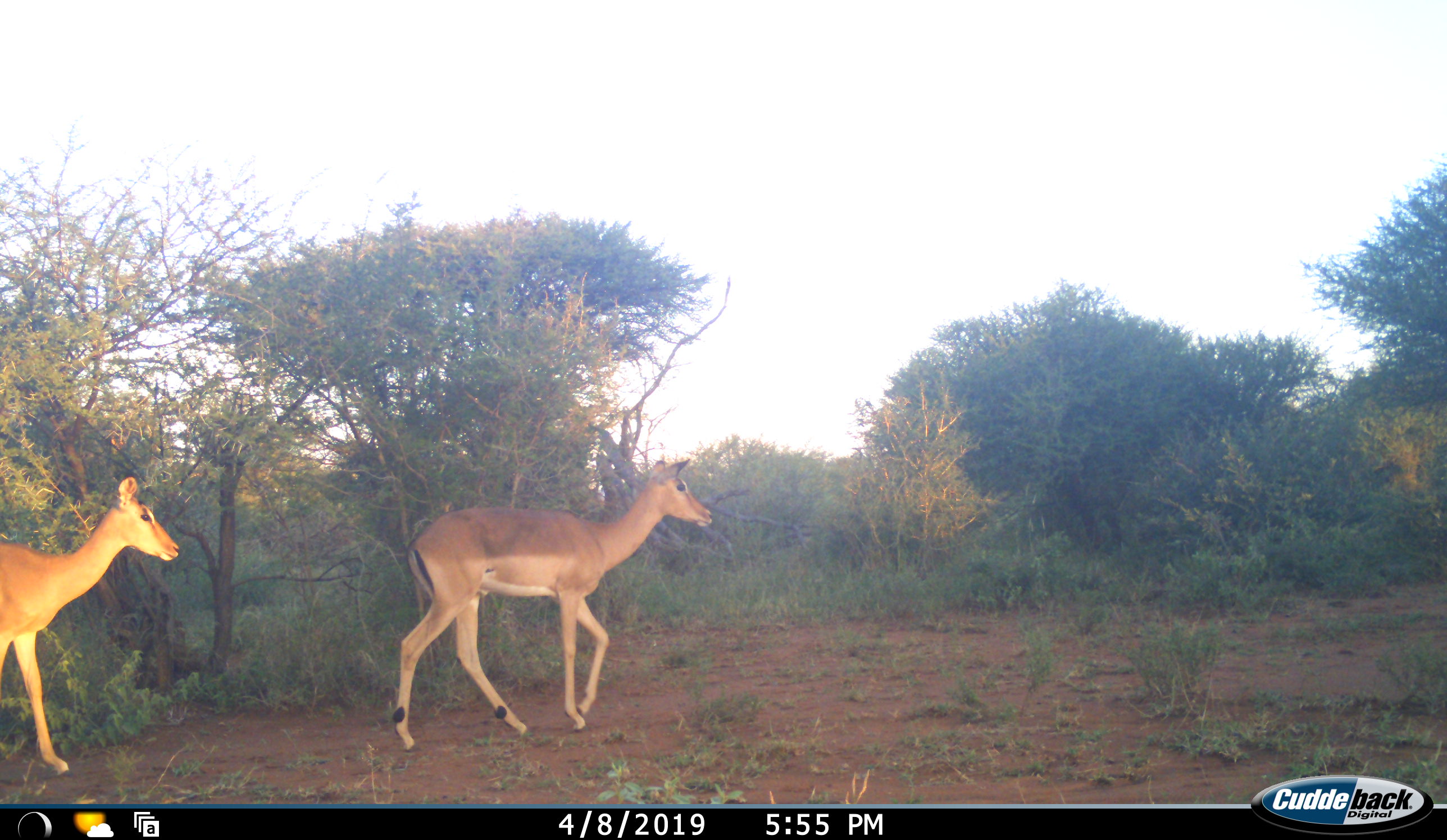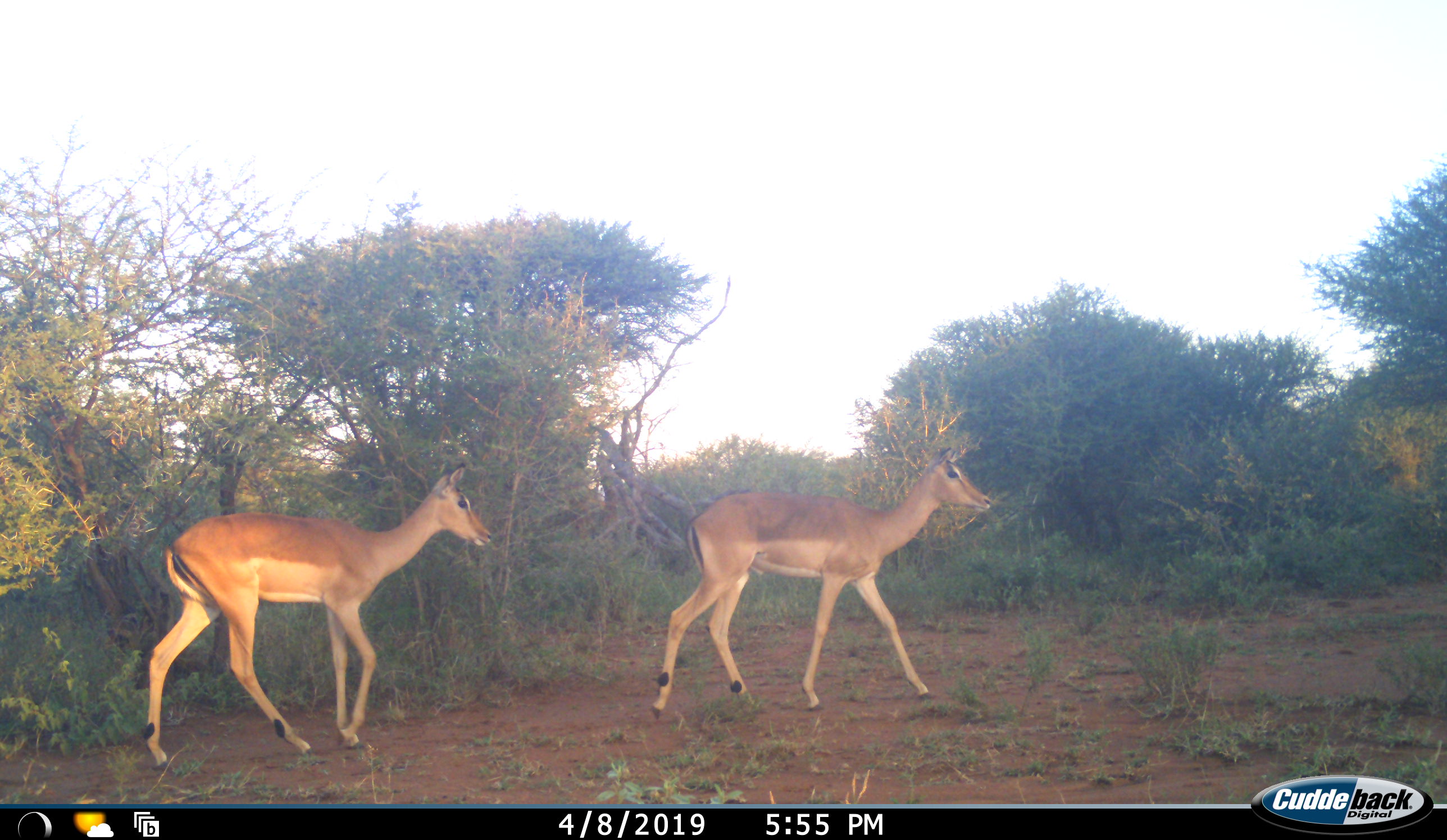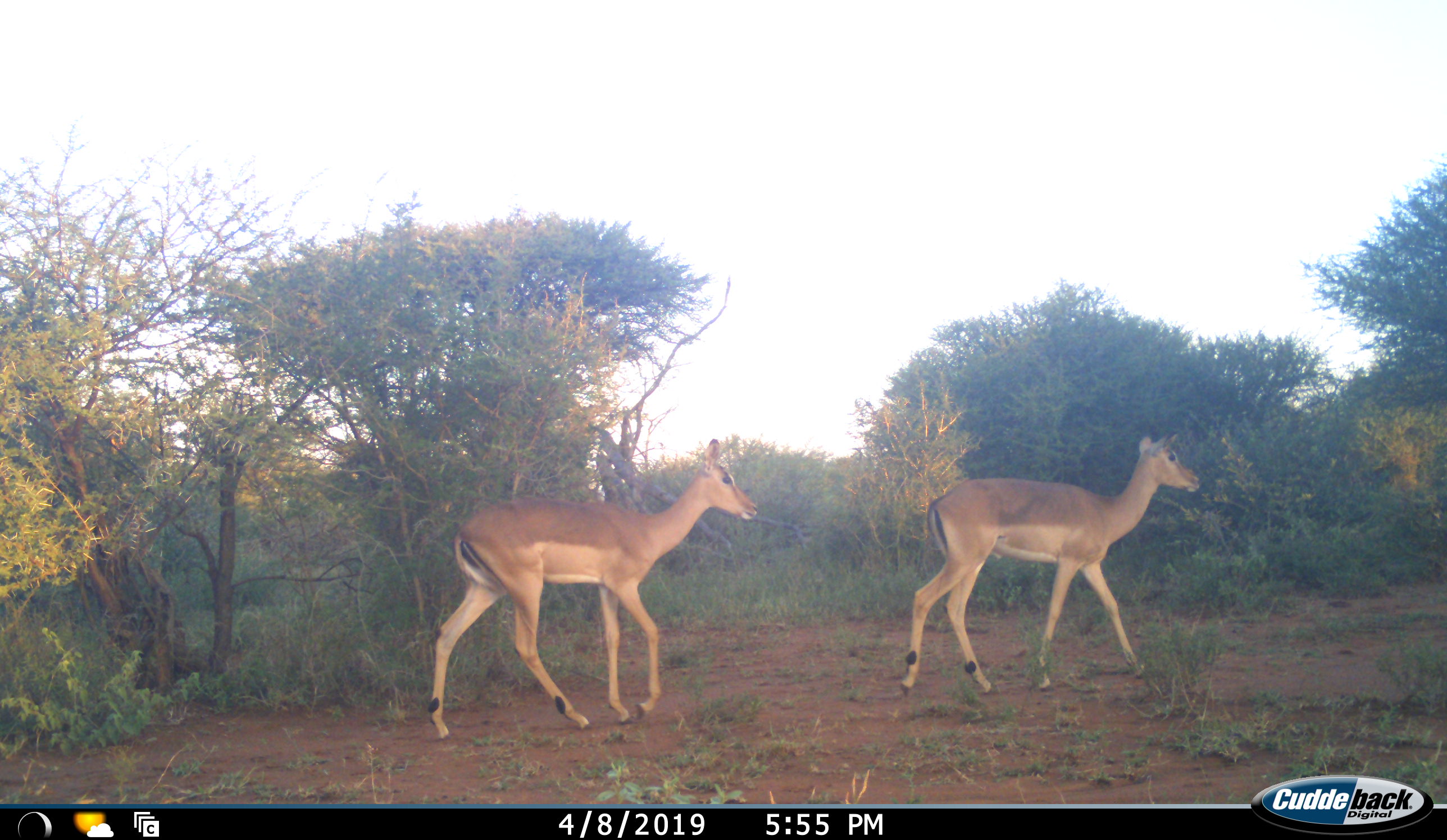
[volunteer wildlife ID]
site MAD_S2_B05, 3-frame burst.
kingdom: Animalia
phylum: Chordata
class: Mammalia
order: Artiodactyla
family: Bovidae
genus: Aepyceros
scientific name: Aepyceros melampus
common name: impala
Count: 2.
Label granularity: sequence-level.